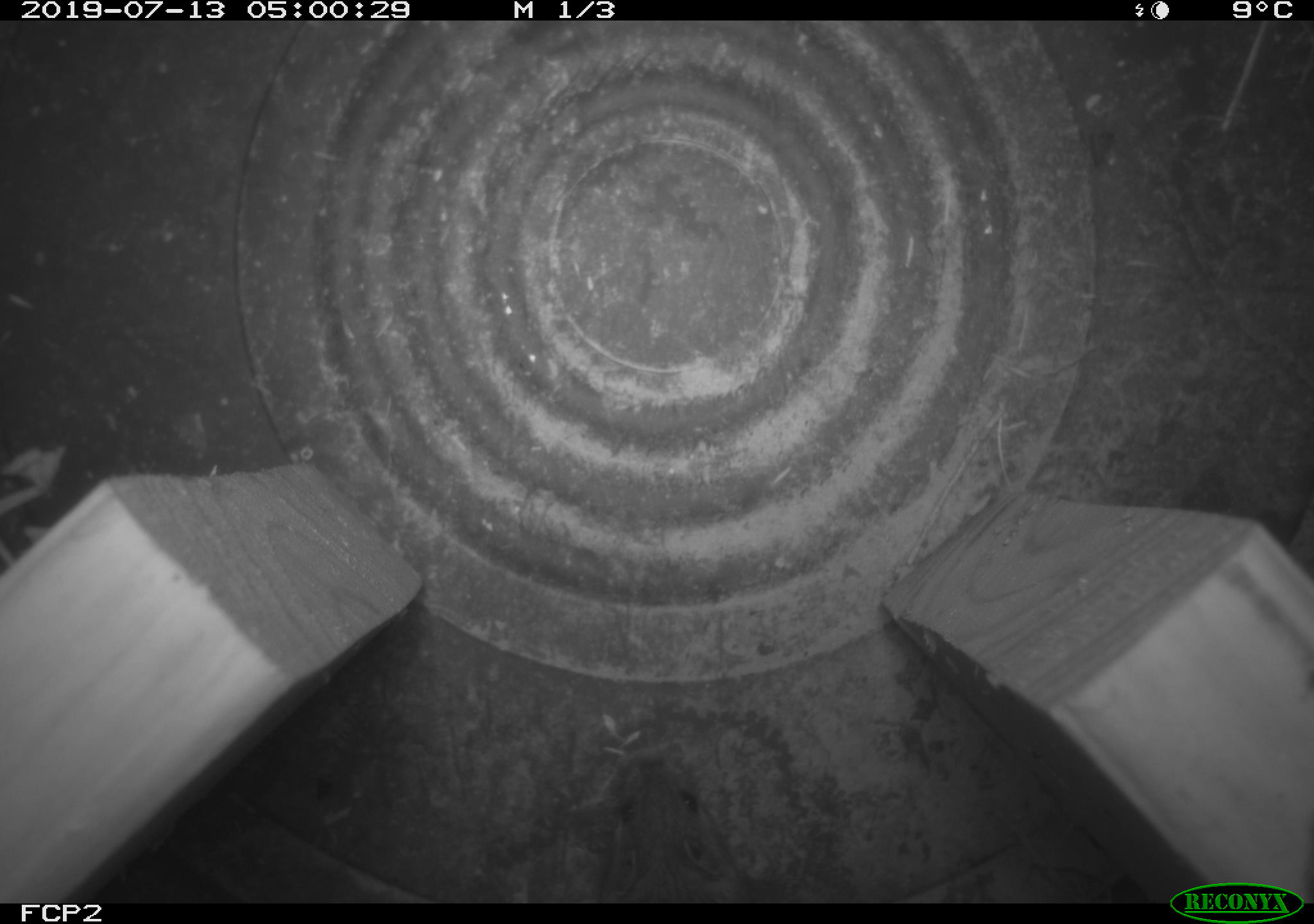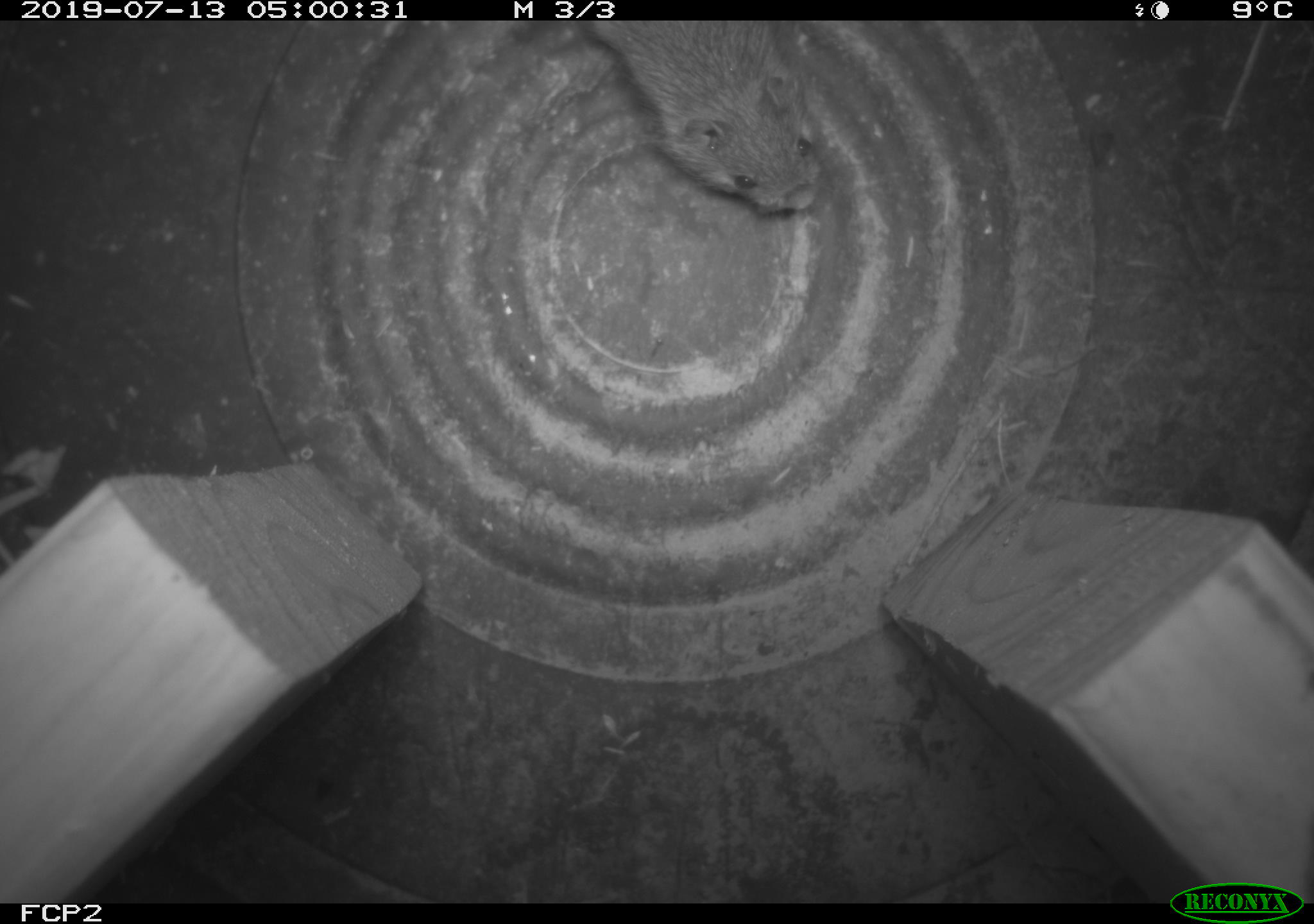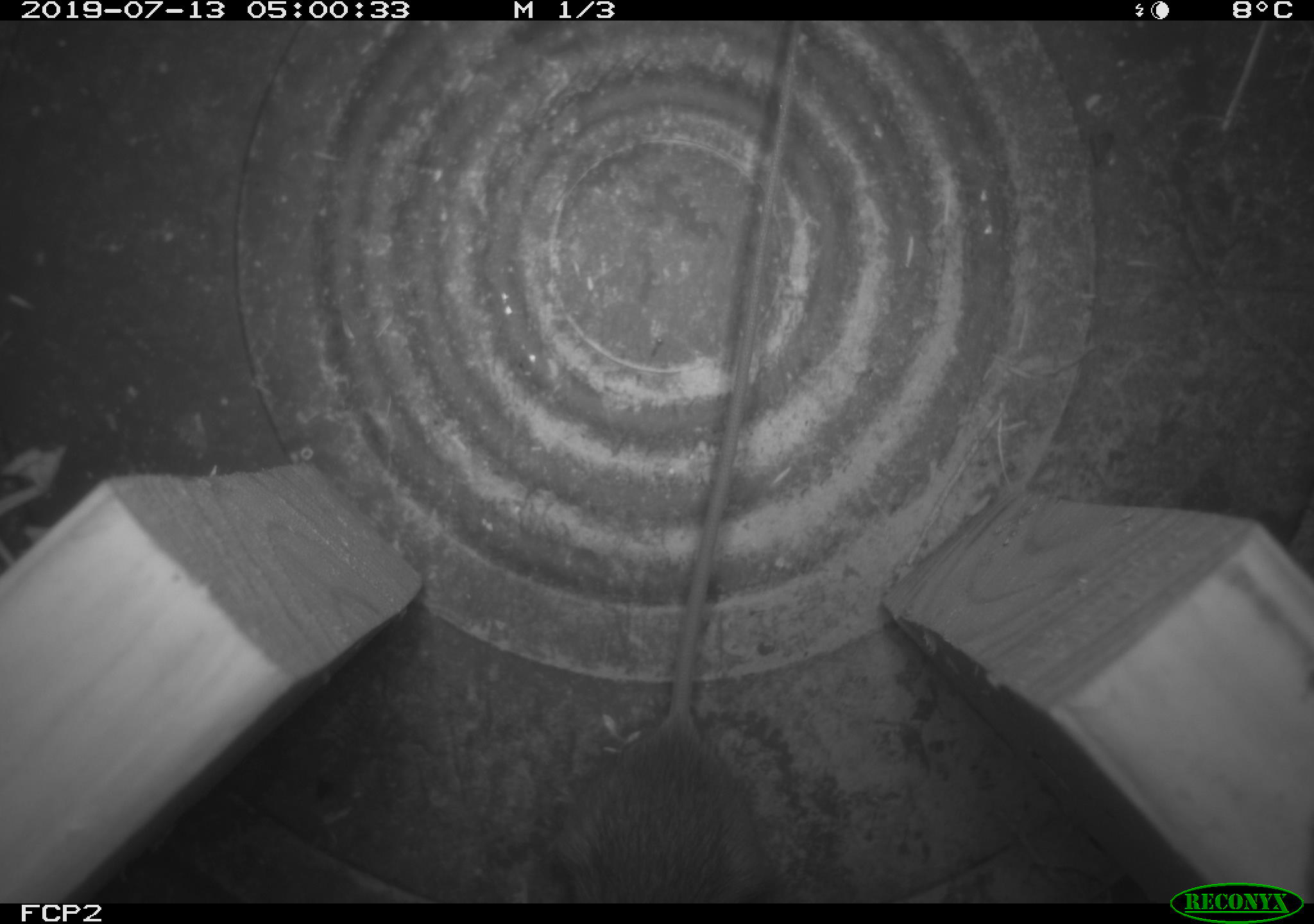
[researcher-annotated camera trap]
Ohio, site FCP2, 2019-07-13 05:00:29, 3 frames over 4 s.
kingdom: Animalia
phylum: Chordata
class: Mammalia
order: Rodentia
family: Cricetidae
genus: Peromyscus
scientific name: Peromyscus leucopus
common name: white-footed mouse